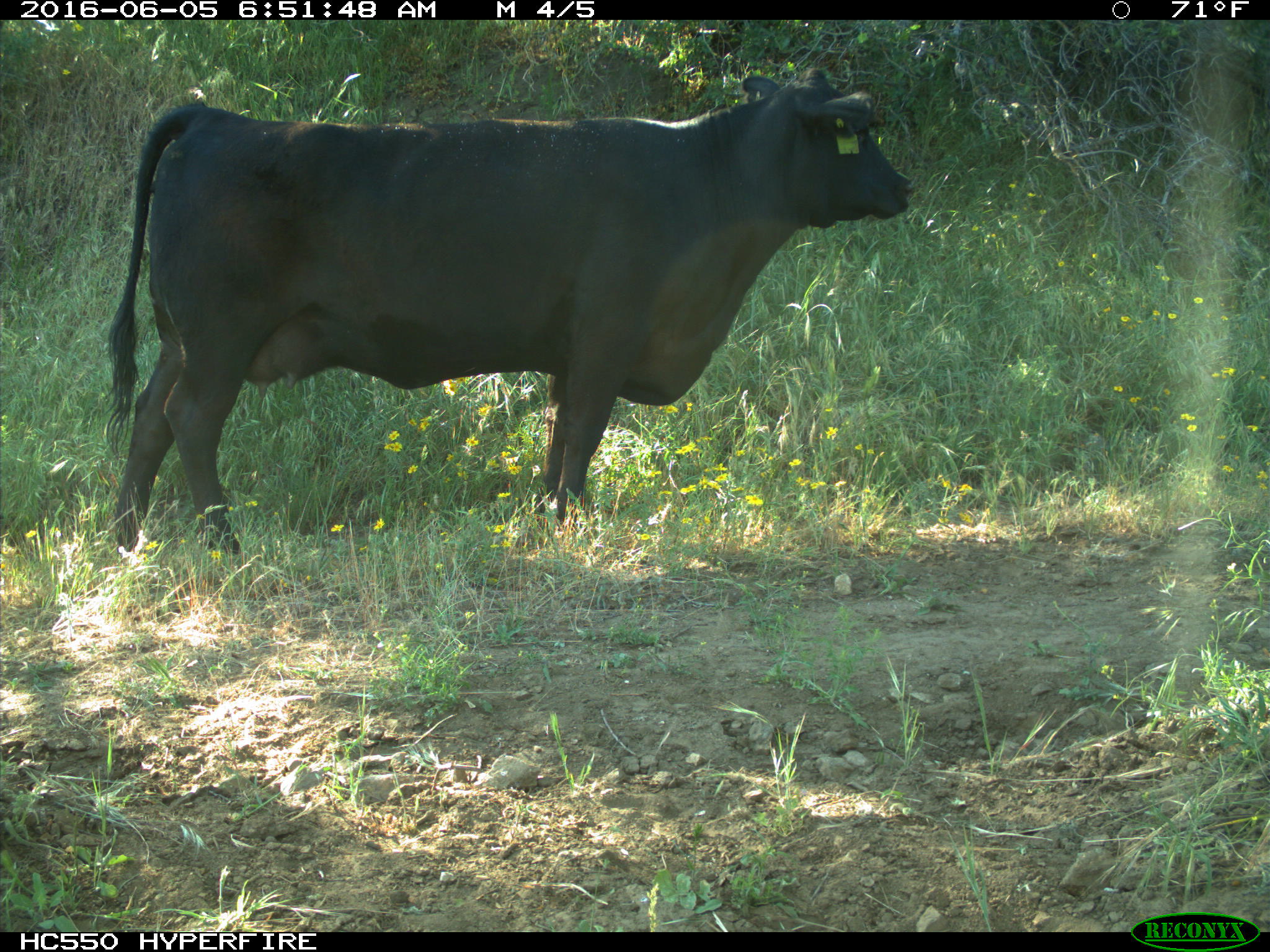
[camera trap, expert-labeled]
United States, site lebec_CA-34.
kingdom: Animalia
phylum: Chordata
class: Mammalia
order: Artiodactyla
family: Bovidae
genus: Bos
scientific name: Bos taurus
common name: domestic cow